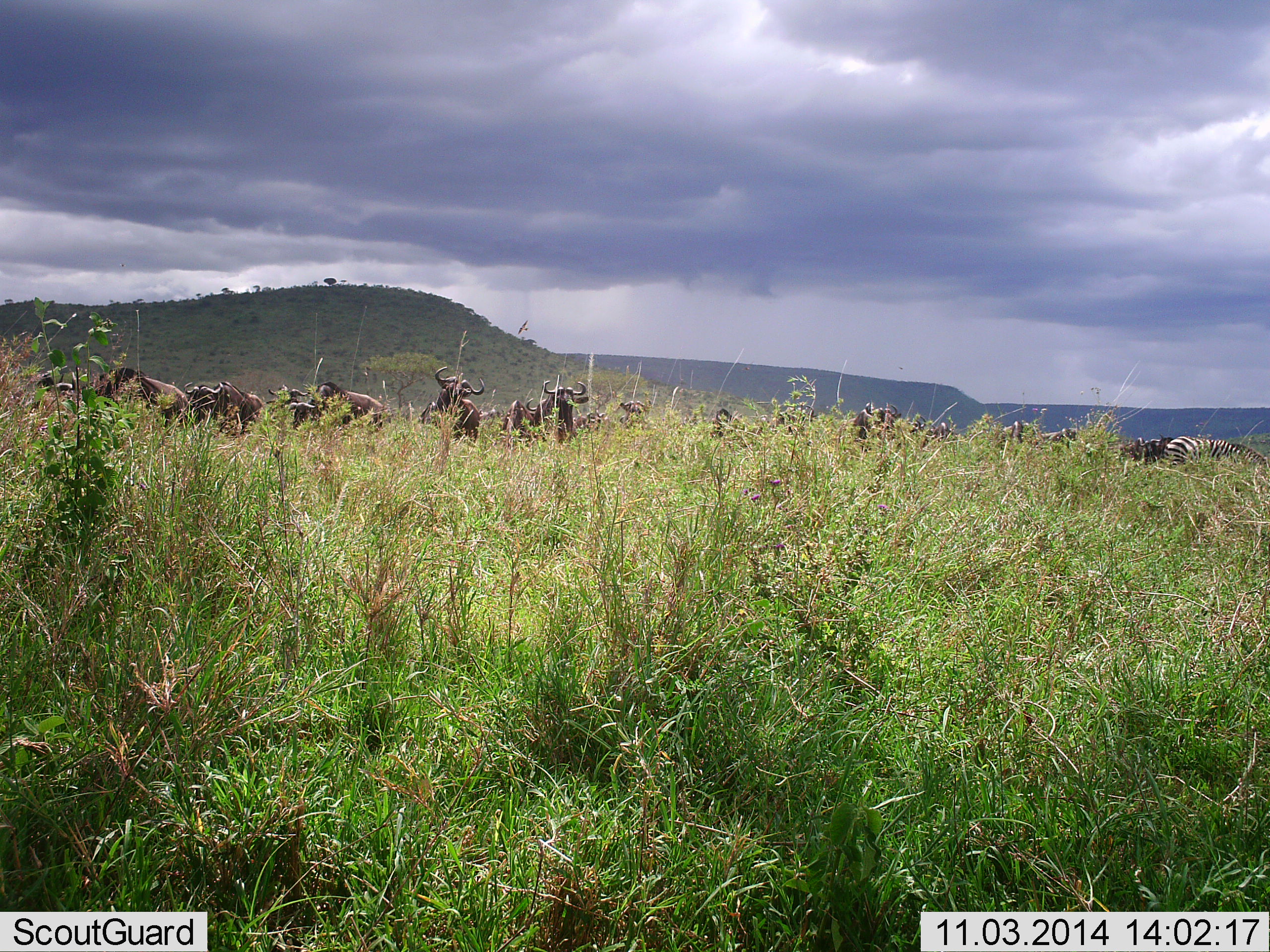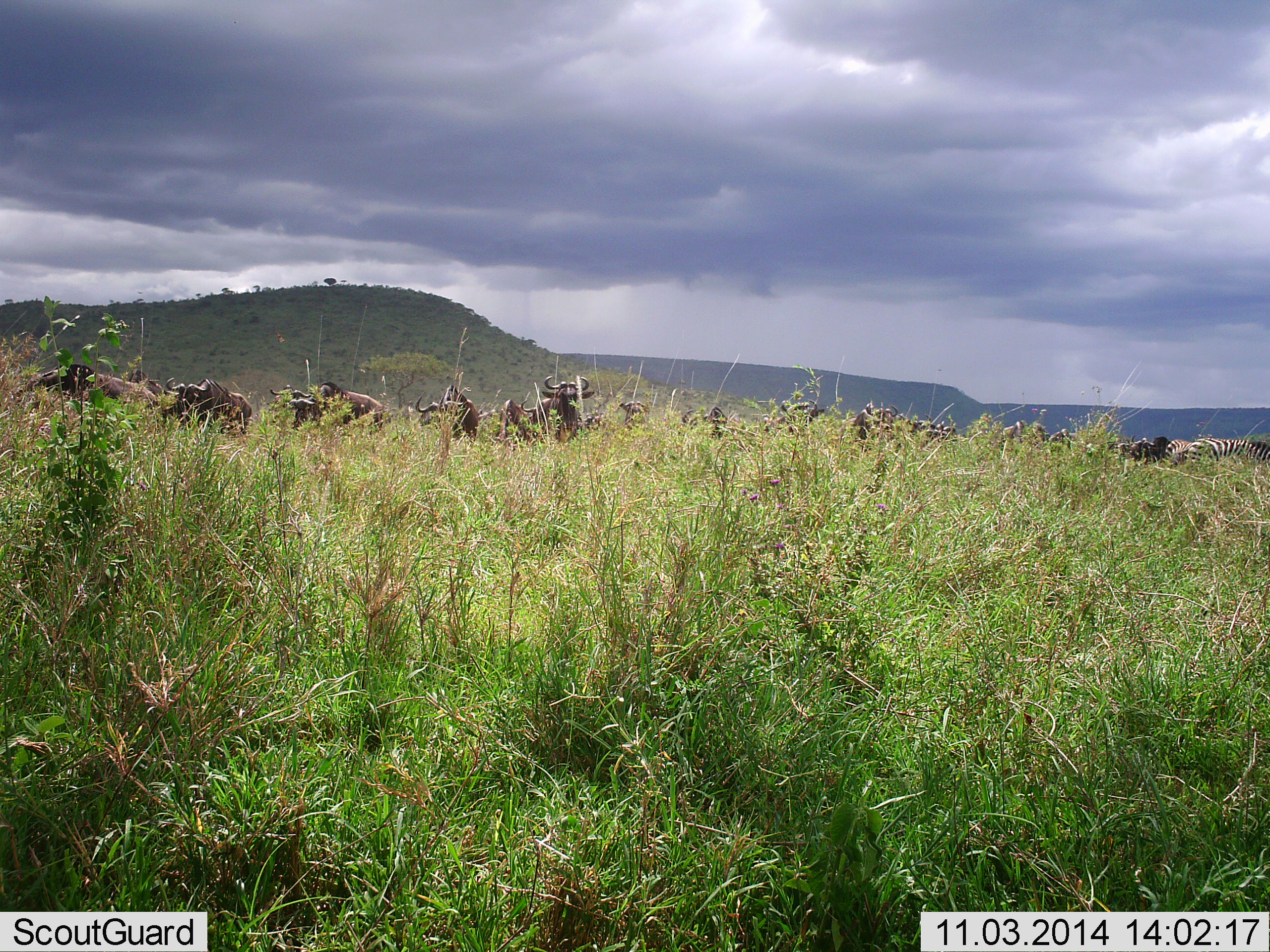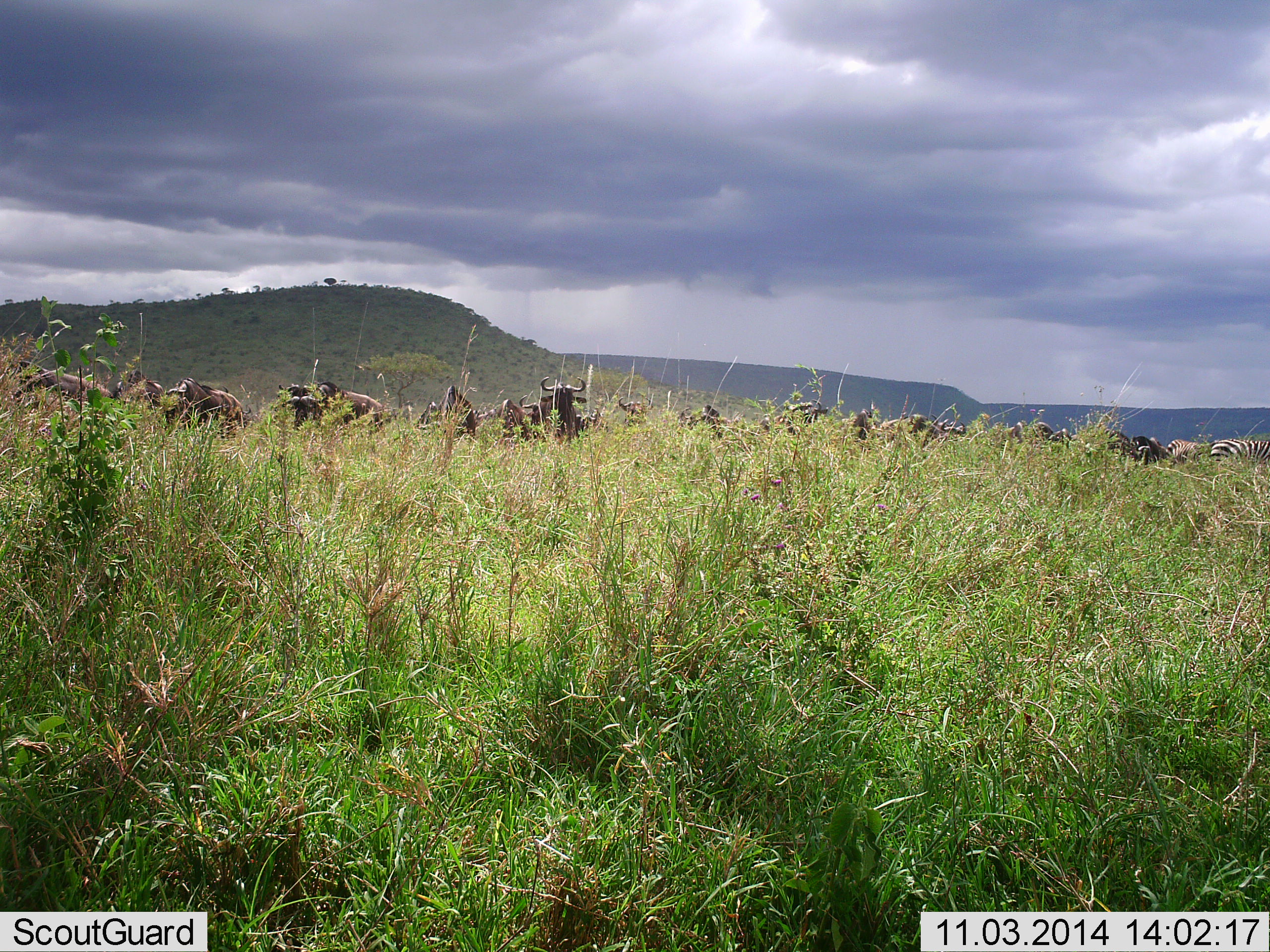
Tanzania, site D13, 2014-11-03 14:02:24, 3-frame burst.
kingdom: Animalia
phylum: Chordata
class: Mammalia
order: Artiodactyla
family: Bovidae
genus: Connochaetes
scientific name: Connochaetes taurinus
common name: blue wildebeest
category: wildebeest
Wildebeest (blue wildebeest) (Connochaetes taurinus), count 11-50. Behavior (volunteer vote fractions): standing 45%, resting 0%, moving 64%, interacting 9%. Young present (vote fraction): 0%. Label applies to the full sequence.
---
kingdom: Animalia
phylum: Chordata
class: Mammalia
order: Perissodactyla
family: Equidae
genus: Equus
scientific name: Equus quagga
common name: plains zebra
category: zebra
Zebra (plains zebra) (Equus quagga), count 1. Behavior (volunteer vote fractions): standing 30%, resting 0%, moving 70%, interacting 10%. Young present (vote fraction): 0%. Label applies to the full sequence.